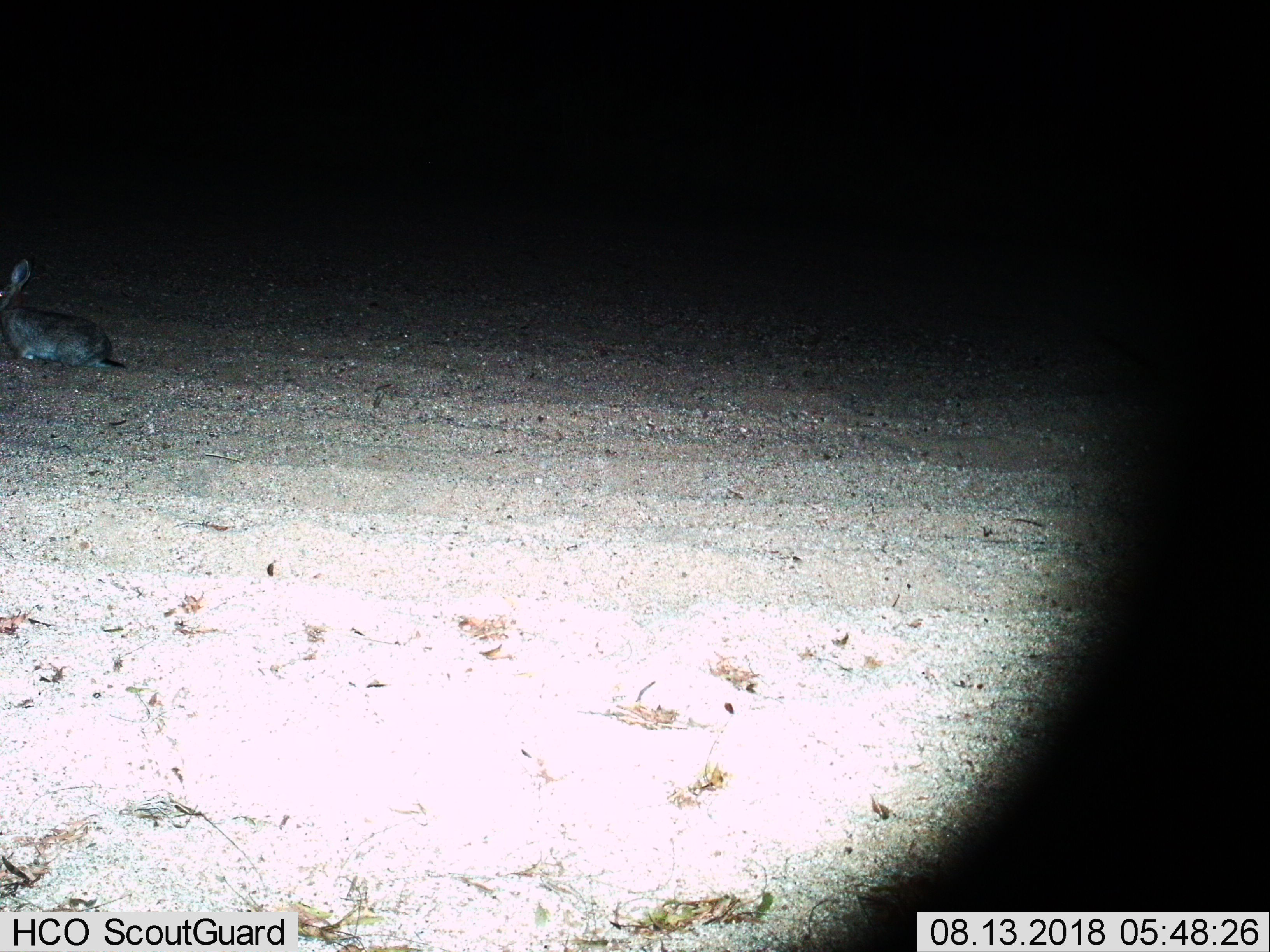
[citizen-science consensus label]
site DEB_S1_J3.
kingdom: Animalia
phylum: Chordata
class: Mammalia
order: Lagomorpha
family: Leporidae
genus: Lepus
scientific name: Lepus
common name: hare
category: hareunknown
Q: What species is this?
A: Hareunknown (hare) (Lepus).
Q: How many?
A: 1.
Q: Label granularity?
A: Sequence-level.